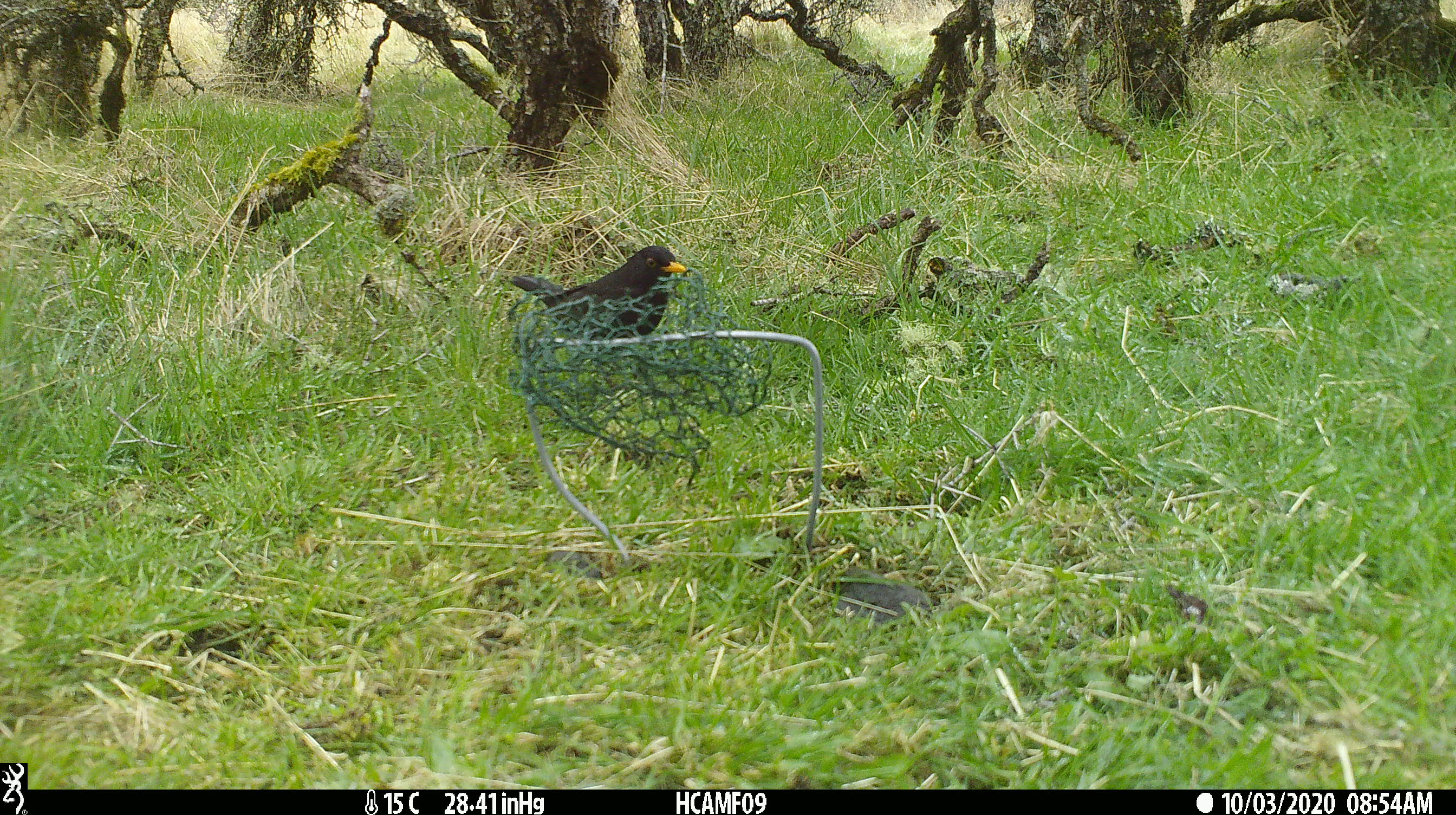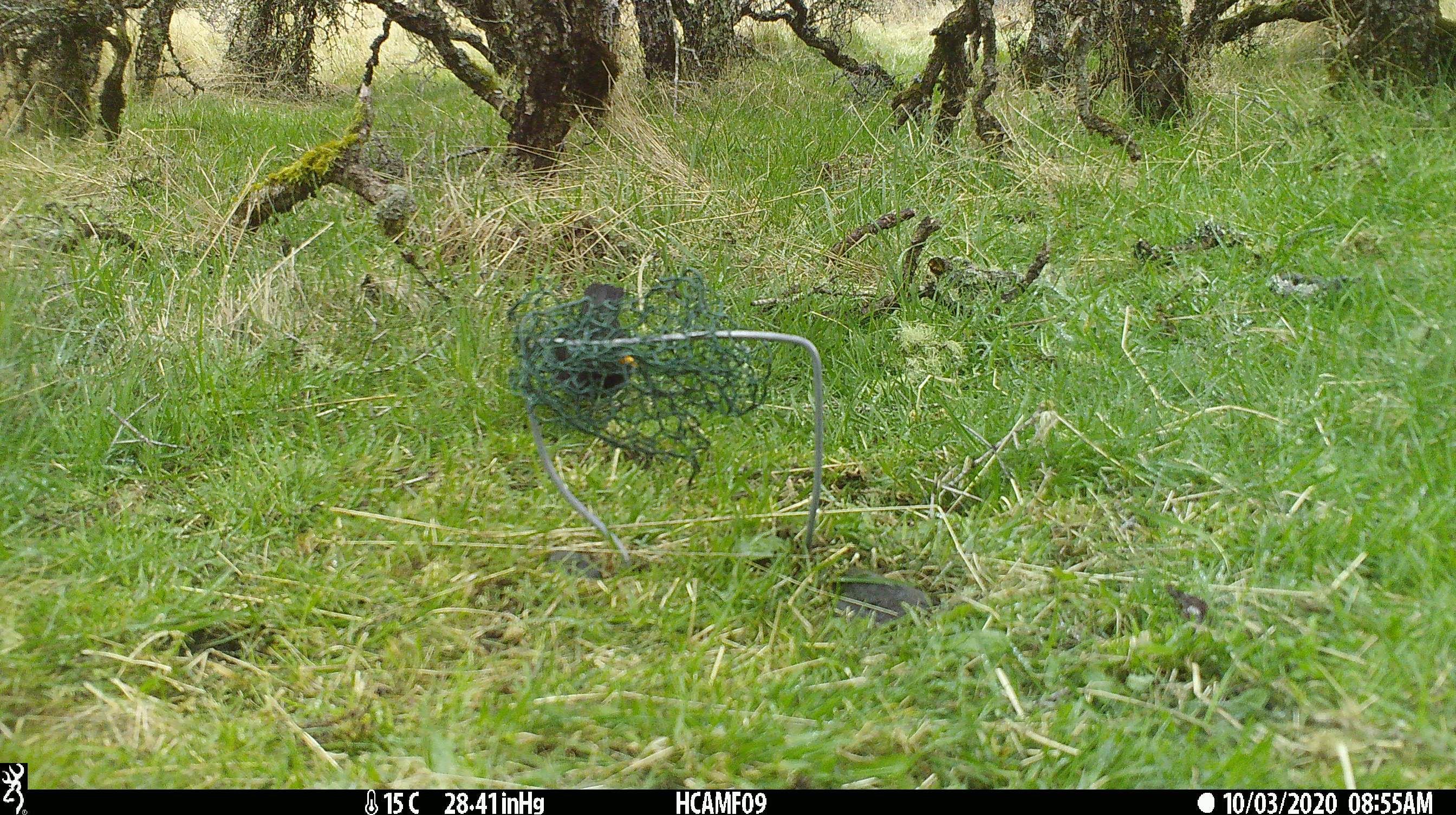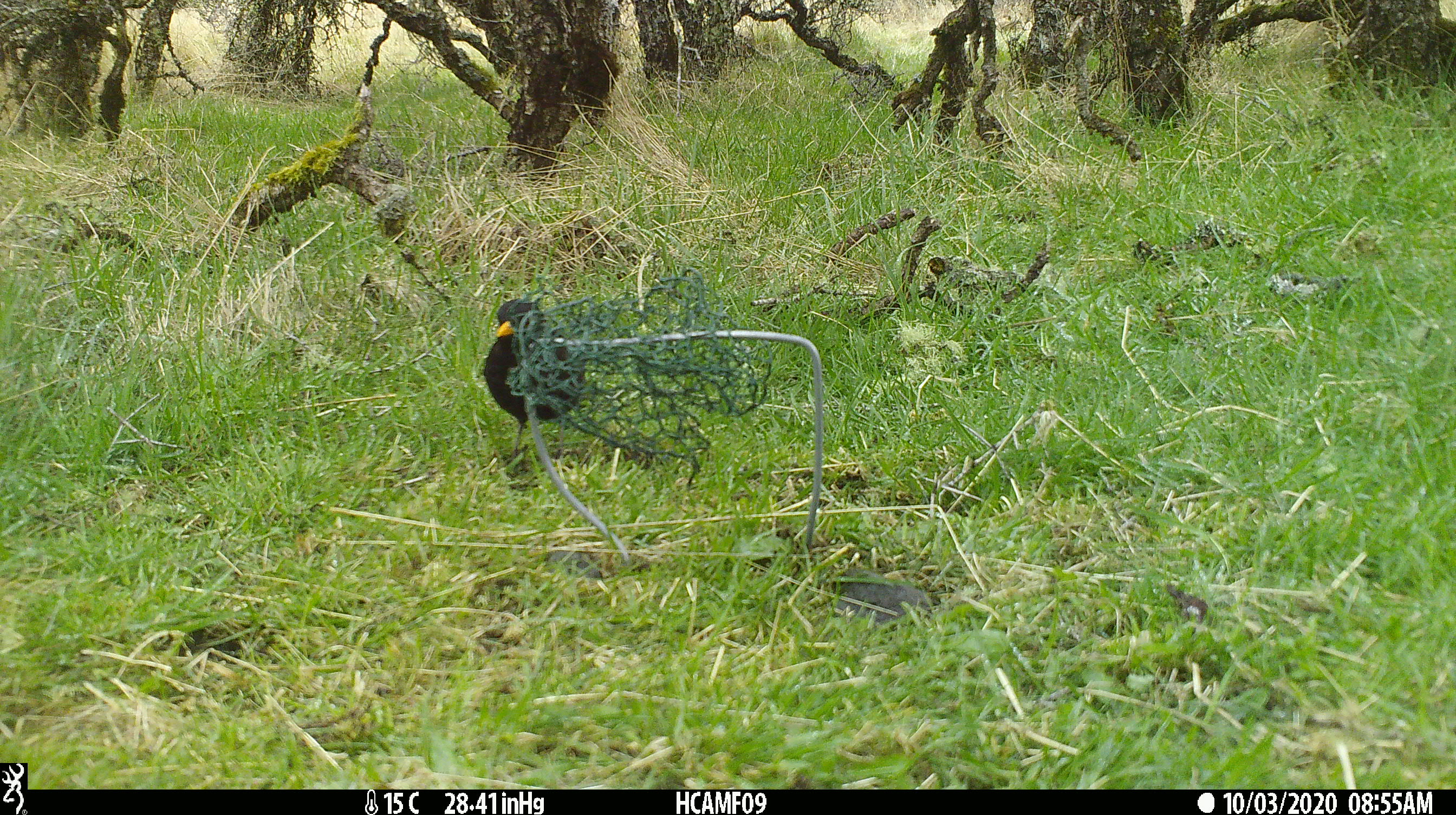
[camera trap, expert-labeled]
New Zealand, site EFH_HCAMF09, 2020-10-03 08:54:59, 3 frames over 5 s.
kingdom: Animalia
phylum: Chordata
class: Aves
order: Passeriformes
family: Turdidae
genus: Turdus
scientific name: Turdus merula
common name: eurasian blackbird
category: blackbird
Blackbird (eurasian blackbird) (Turdus merula).